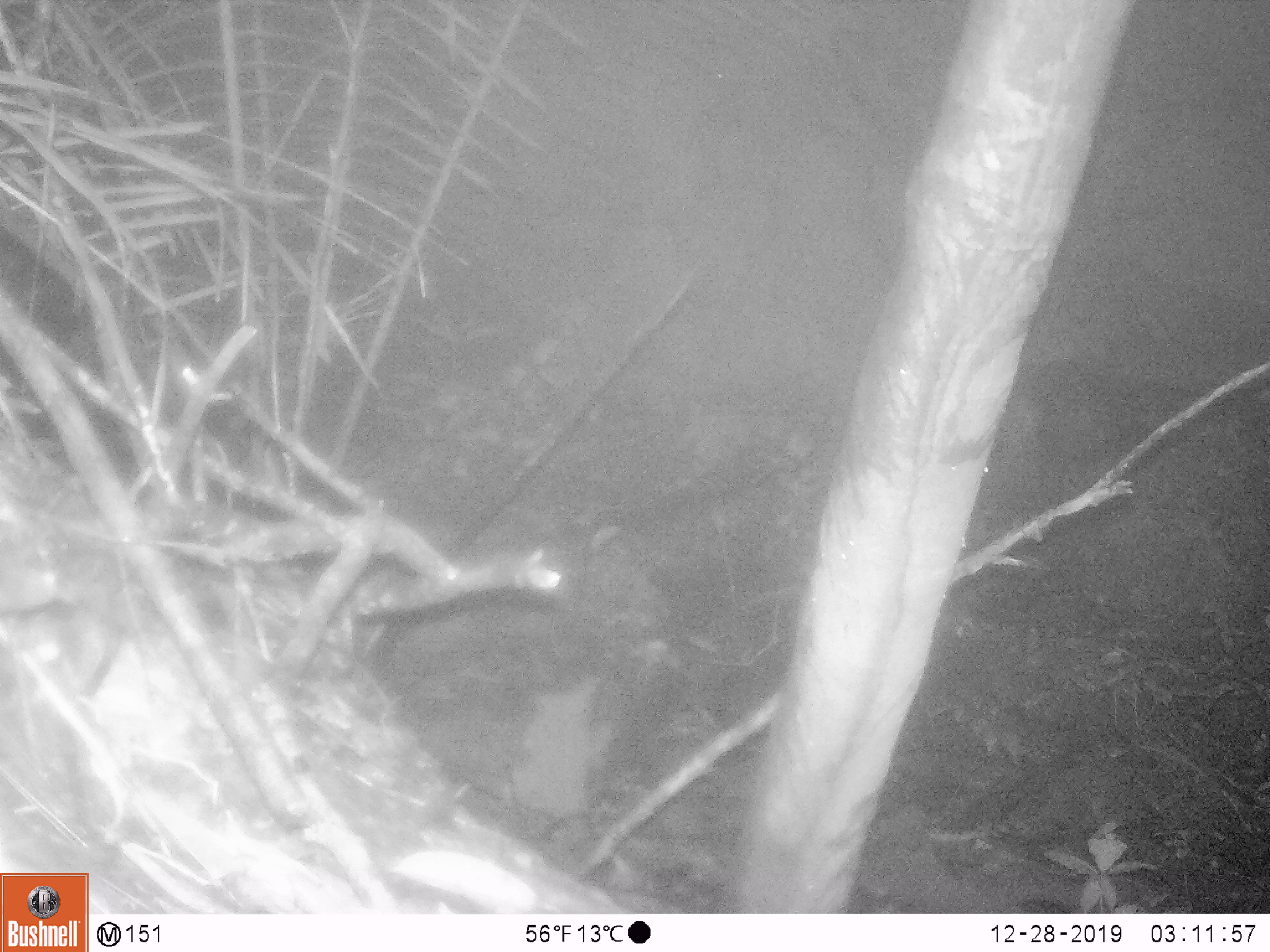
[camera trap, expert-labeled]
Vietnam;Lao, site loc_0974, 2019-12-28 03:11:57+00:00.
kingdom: Animalia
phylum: Chordata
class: Mammalia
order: Rodentia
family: Muridae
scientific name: Muridae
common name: old-world mice and rats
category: unidentified murid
Unidentified murid (old-world mice and rats) (Muridae). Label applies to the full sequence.